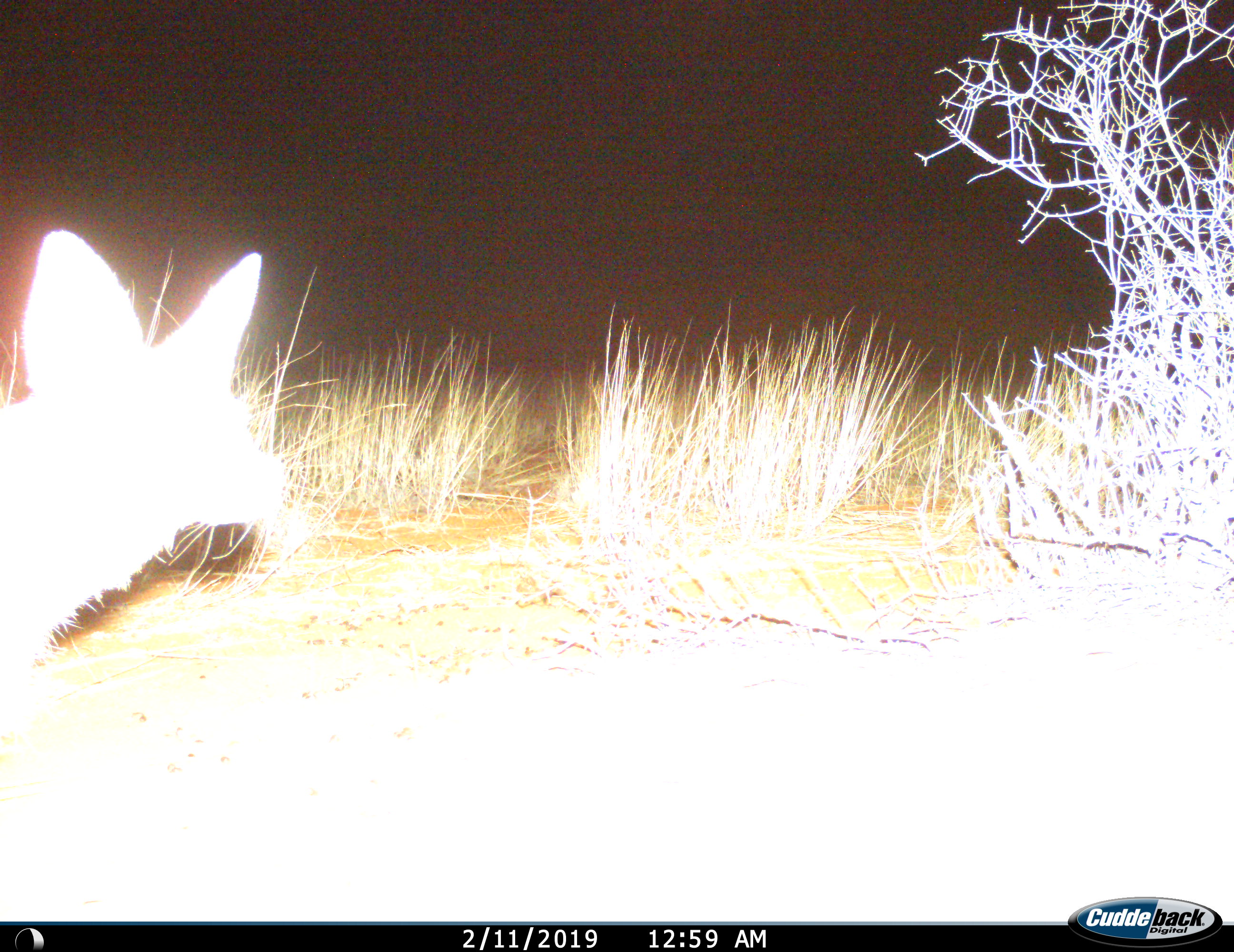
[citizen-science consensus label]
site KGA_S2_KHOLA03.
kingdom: Animalia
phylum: Chordata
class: Mammalia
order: Carnivora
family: Canidae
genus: Lupulella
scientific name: Lupulella mesomelas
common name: black-backed jackal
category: jackalblackbacked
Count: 1.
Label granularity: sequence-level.